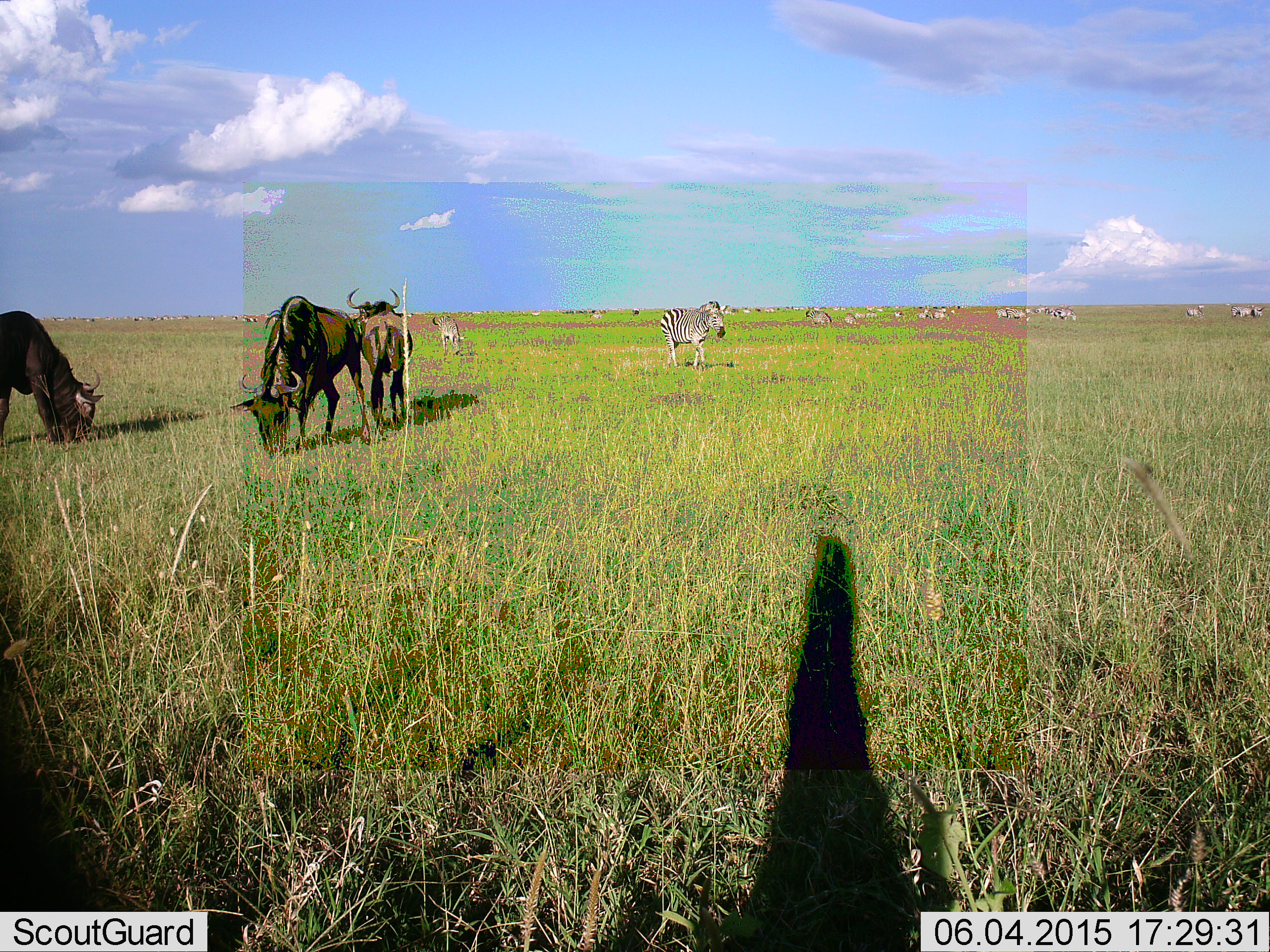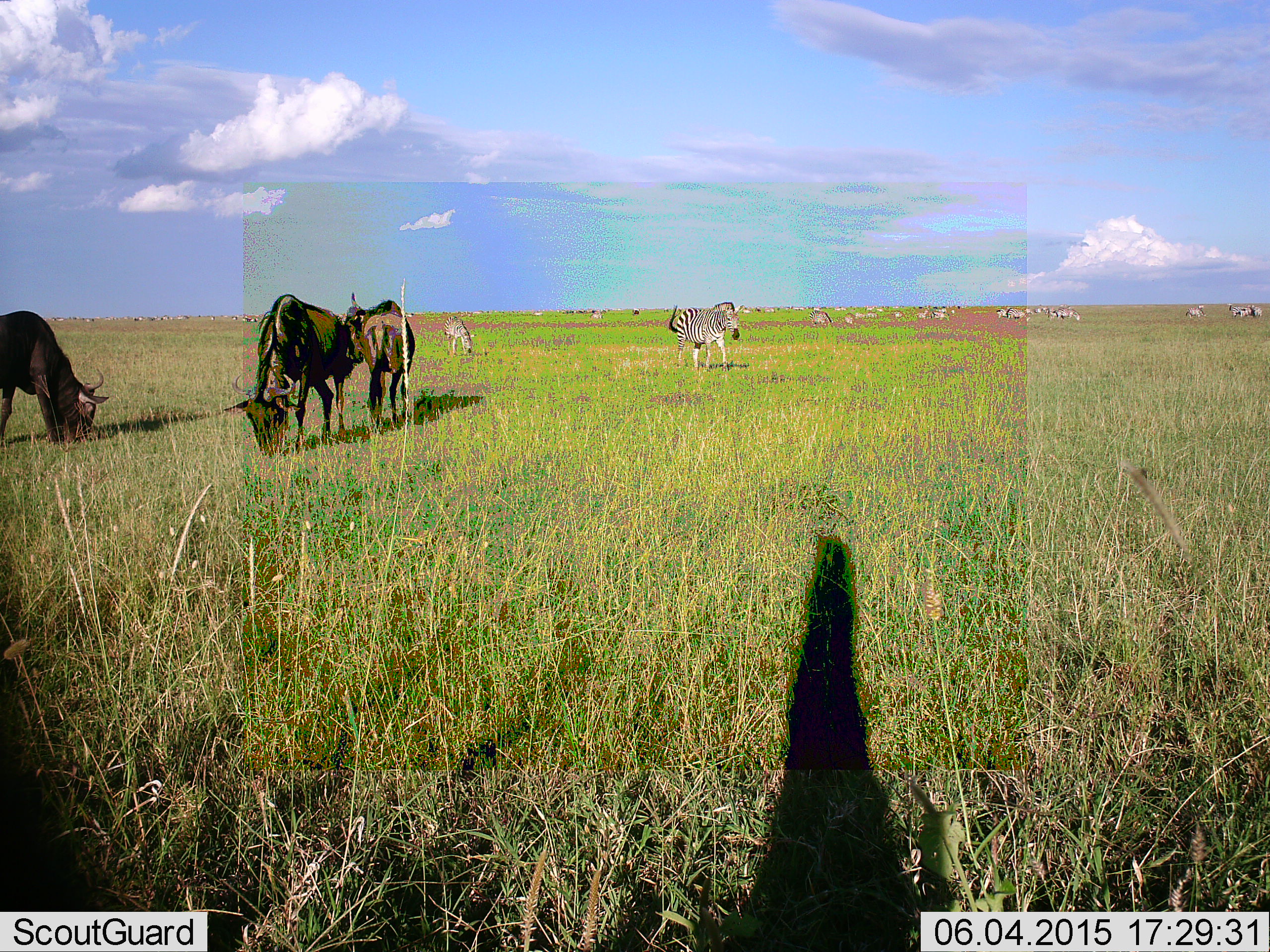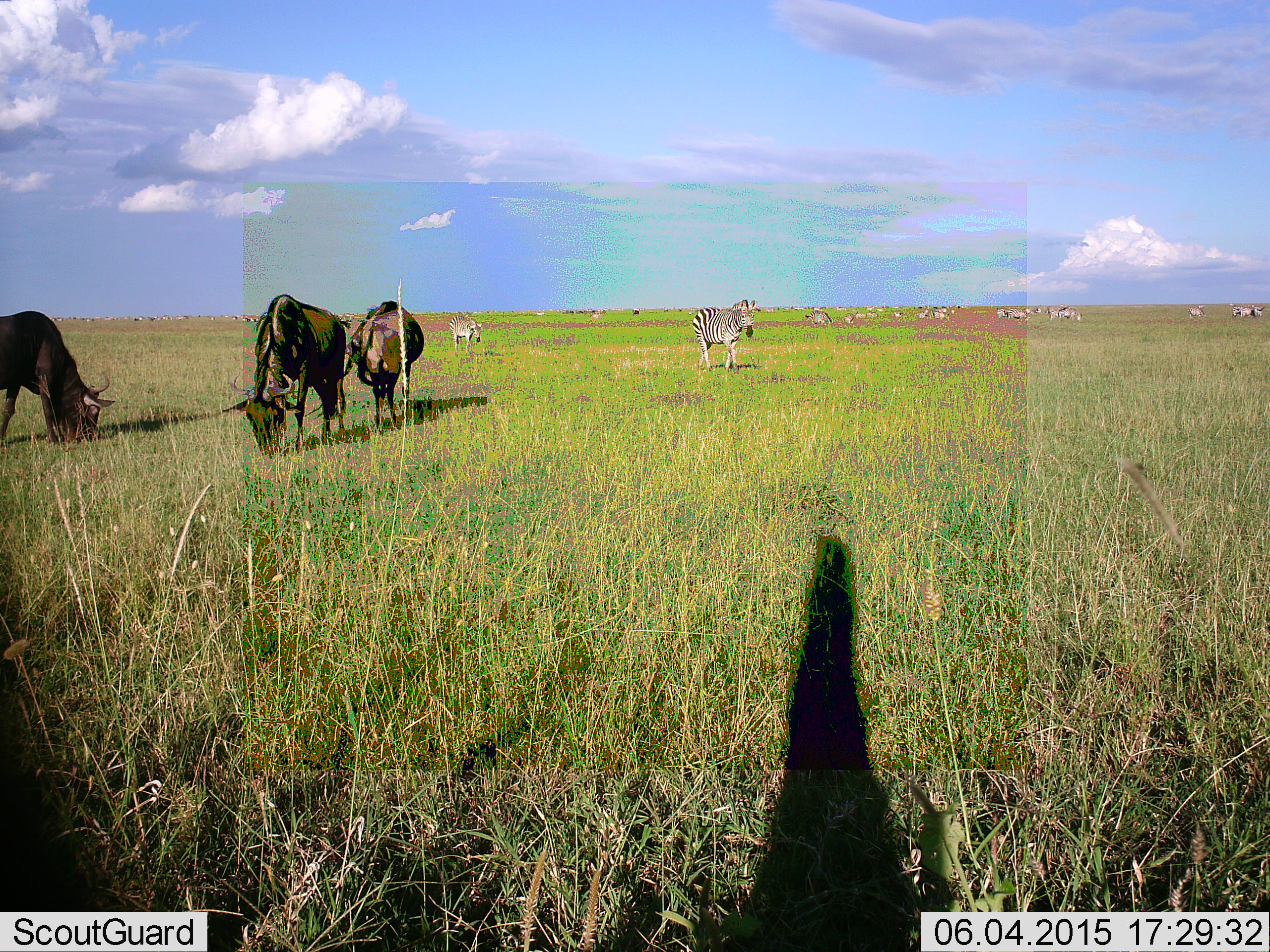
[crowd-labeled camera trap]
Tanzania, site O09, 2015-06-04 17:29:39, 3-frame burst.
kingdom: Animalia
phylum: Chordata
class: Mammalia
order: Artiodactyla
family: Bovidae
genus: Connochaetes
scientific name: Connochaetes taurinus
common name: blue wildebeest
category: wildebeest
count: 3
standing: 50%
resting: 0%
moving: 0%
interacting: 10%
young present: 0%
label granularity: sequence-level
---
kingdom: Animalia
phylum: Chordata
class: Mammalia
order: Perissodactyla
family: Equidae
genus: Equus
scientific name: Equus quagga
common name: plains zebra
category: zebra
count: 11-50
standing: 40%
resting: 0%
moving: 80%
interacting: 0%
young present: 0%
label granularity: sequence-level